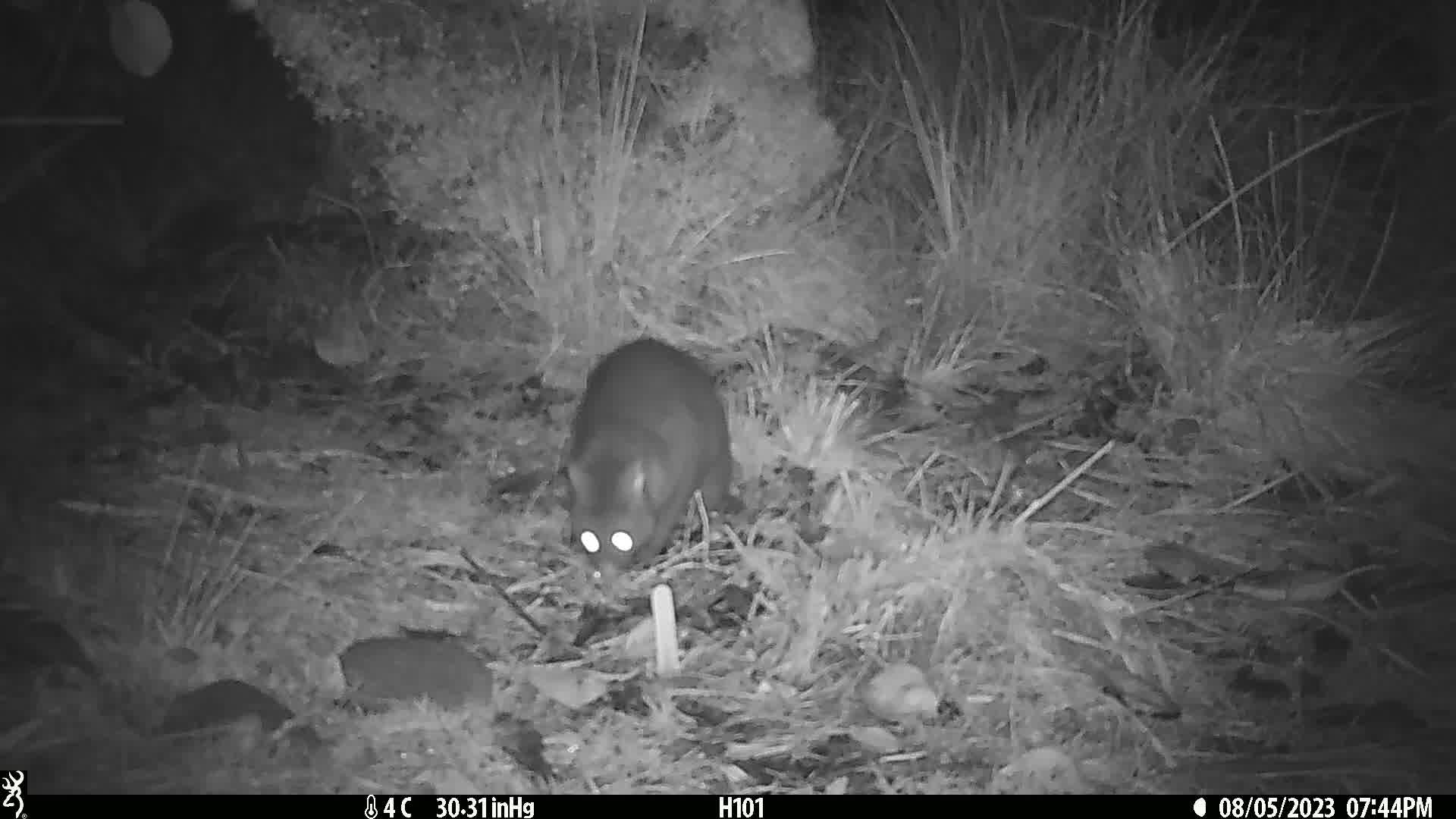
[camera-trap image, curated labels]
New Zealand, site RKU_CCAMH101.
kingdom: Animalia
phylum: Chordata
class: Mammalia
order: Diprotodontia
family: Phalangeridae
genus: Trichosurus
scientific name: Trichosurus vulpecula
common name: common brushtail possum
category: possum